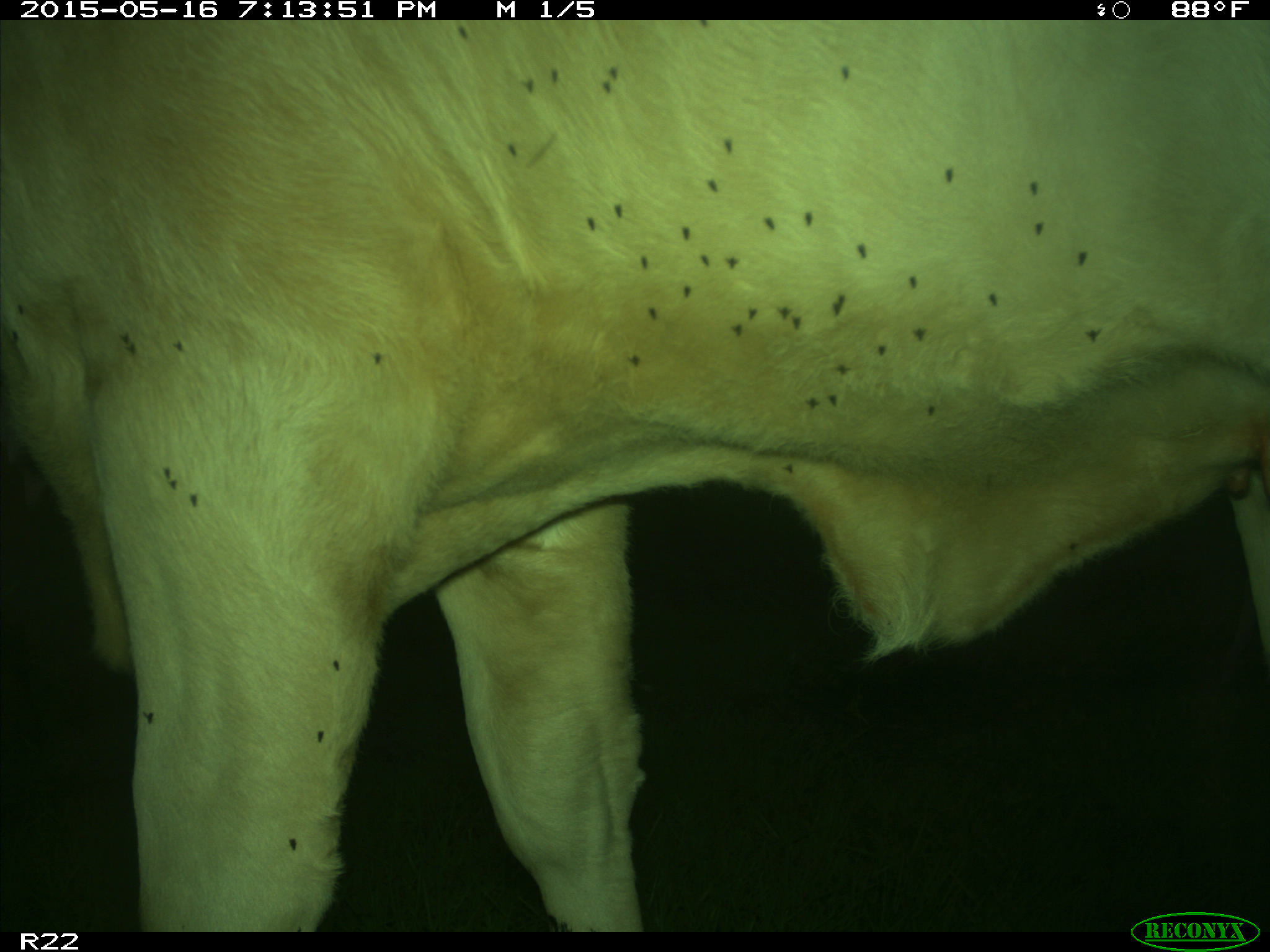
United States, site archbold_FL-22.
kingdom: Animalia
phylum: Chordata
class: Mammalia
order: Artiodactyla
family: Bovidae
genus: Bos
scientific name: Bos taurus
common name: domestic cow